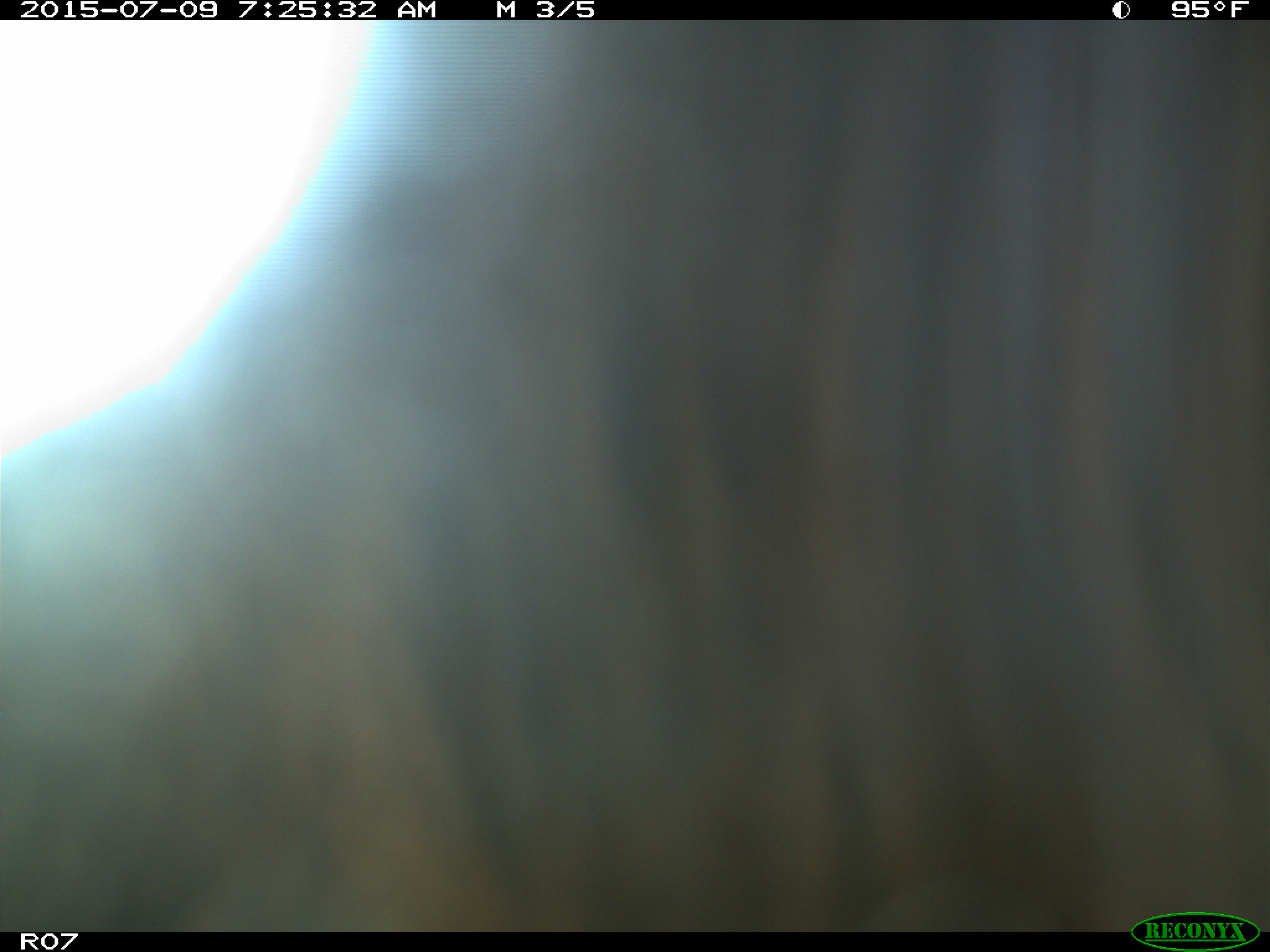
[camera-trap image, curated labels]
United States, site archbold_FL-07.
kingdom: Animalia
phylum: Chordata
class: Mammalia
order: Artiodactyla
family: Bovidae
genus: Bos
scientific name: Bos taurus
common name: domestic cow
Bos taurus (domestic cow).